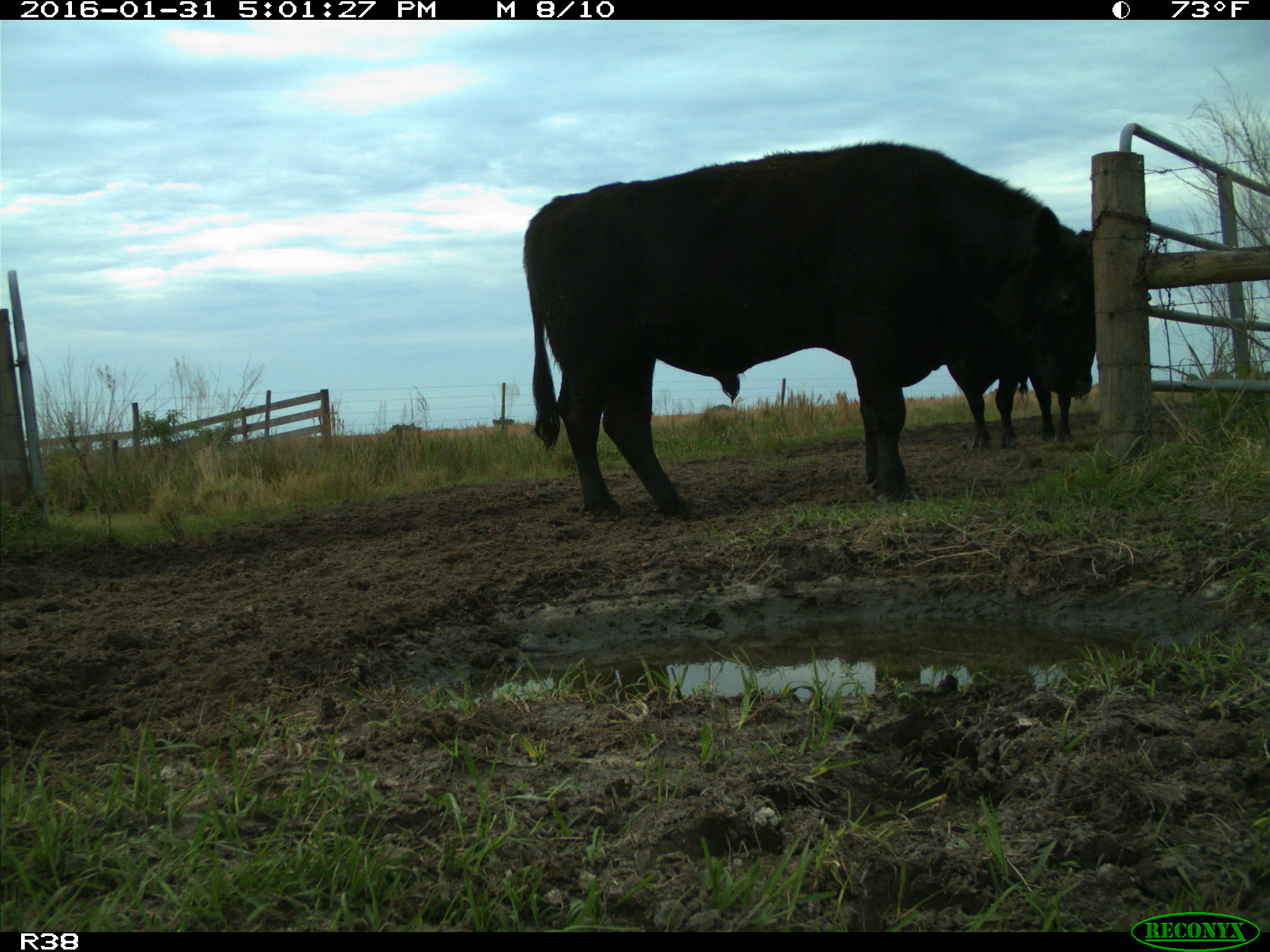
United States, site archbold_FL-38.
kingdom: Animalia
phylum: Chordata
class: Mammalia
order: Artiodactyla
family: Bovidae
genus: Bos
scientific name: Bos taurus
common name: domestic cow